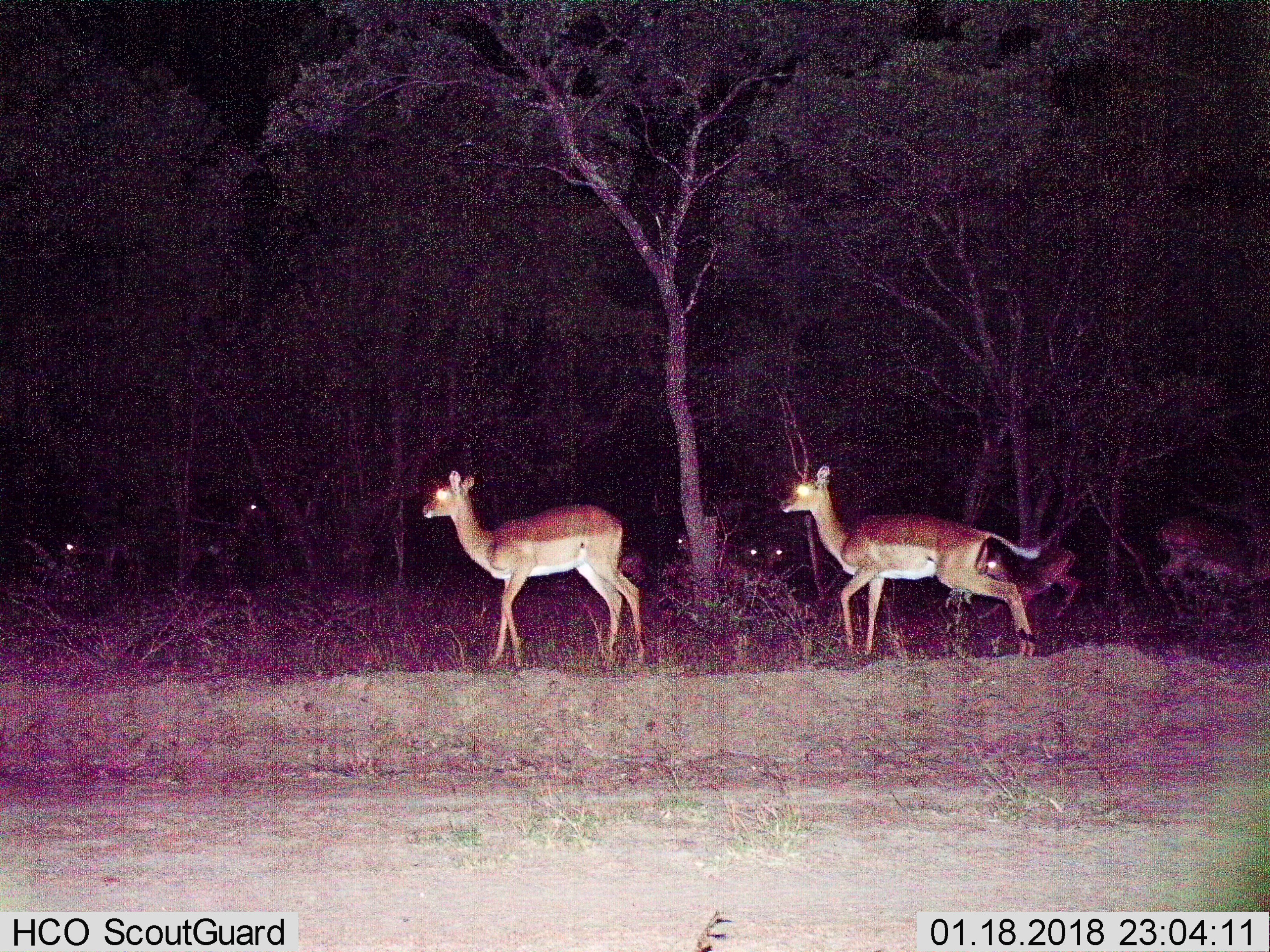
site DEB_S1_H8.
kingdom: Animalia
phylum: Chordata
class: Mammalia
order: Artiodactyla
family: Bovidae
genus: Aepyceros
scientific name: Aepyceros melampus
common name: impala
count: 9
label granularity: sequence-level